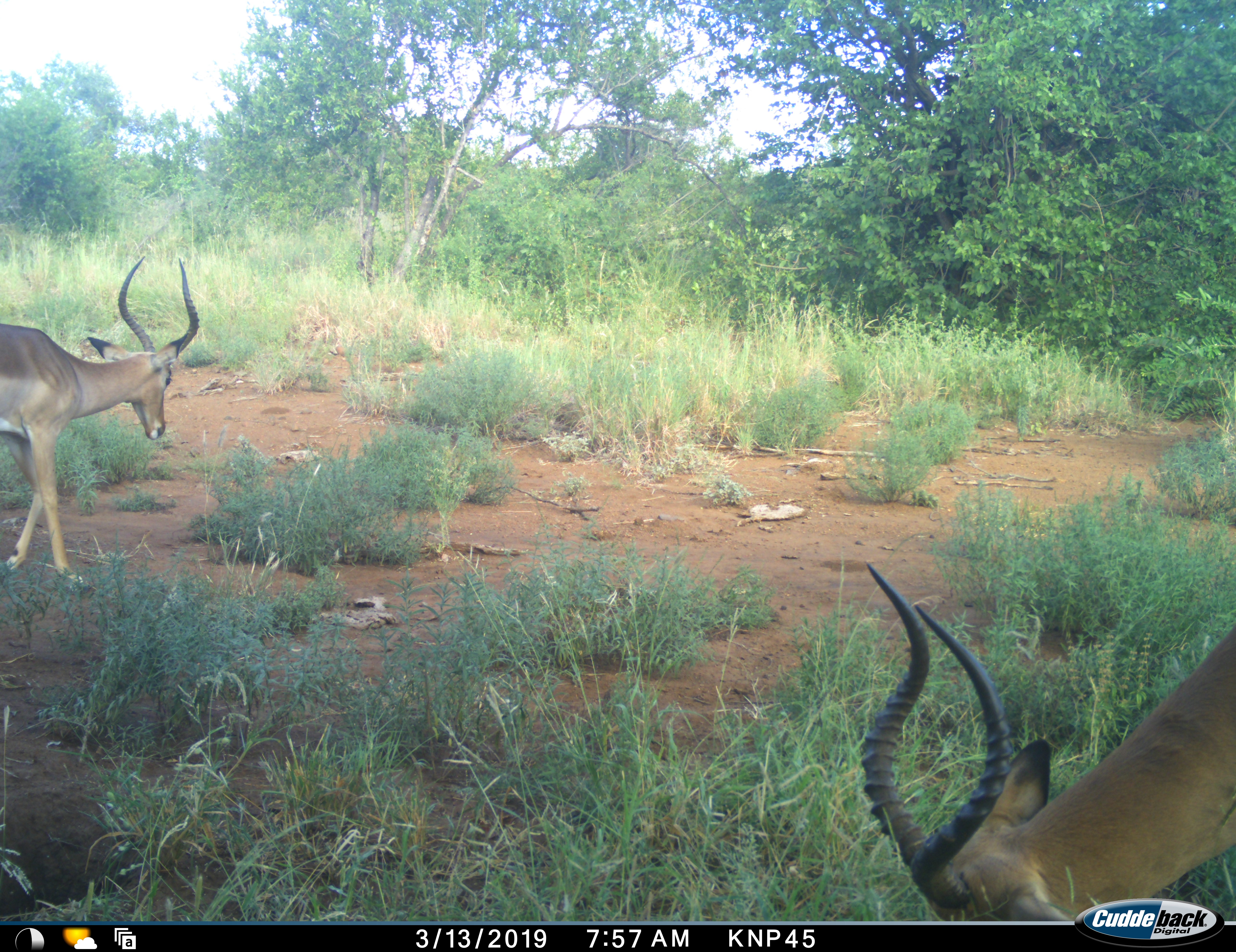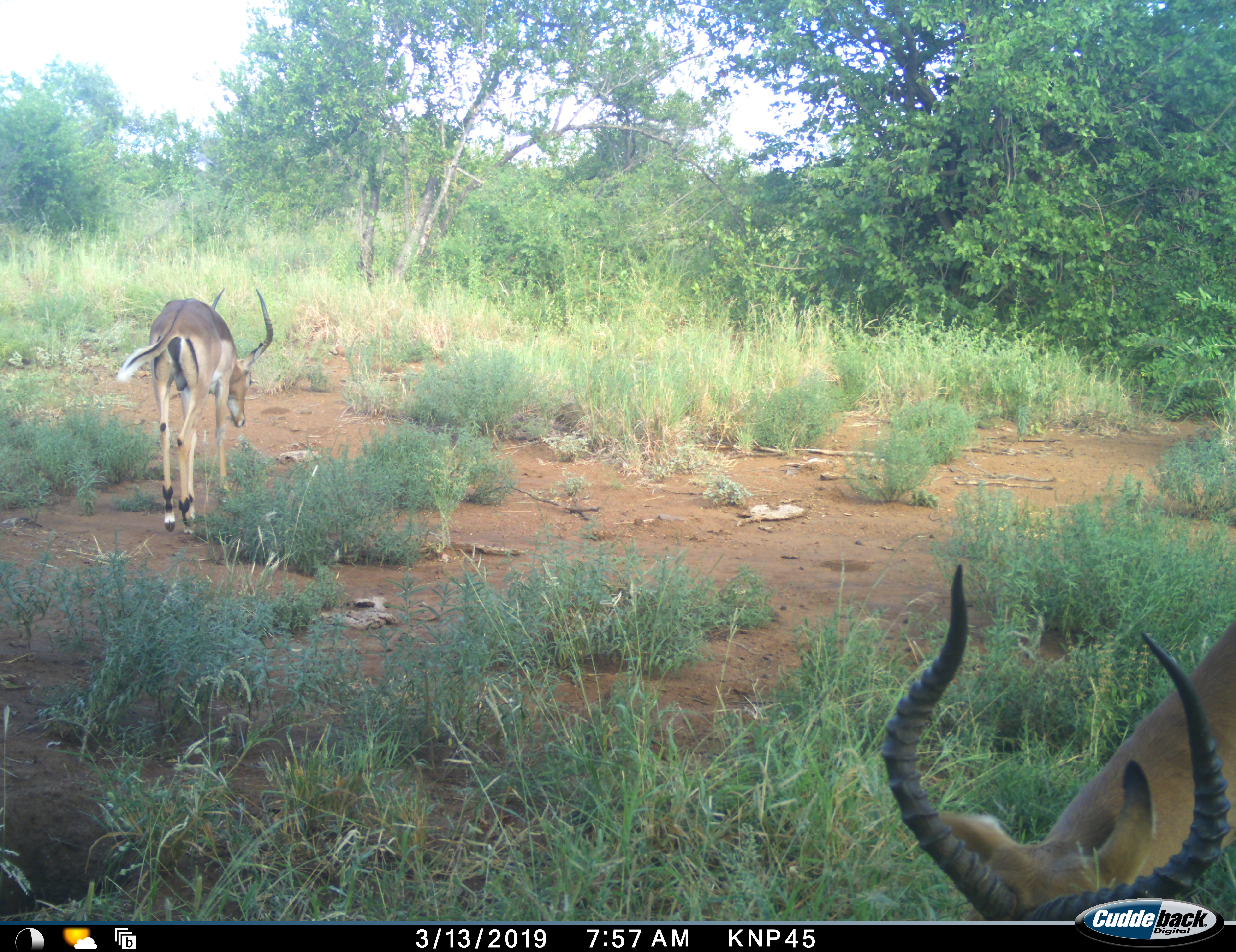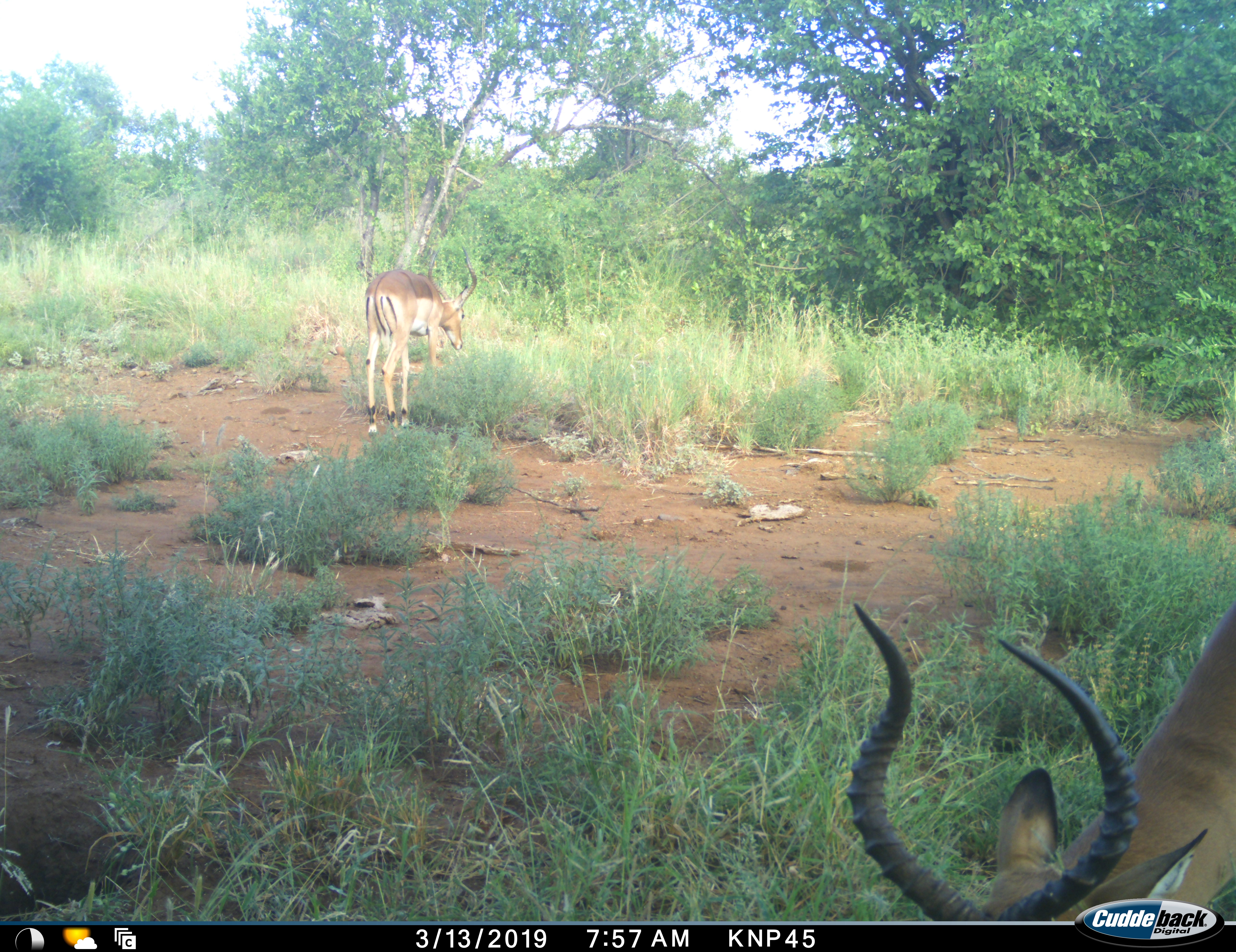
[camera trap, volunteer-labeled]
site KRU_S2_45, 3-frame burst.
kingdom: Animalia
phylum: Chordata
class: Mammalia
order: Artiodactyla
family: Bovidae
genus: Aepyceros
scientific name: Aepyceros melampus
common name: impala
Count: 2.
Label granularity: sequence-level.